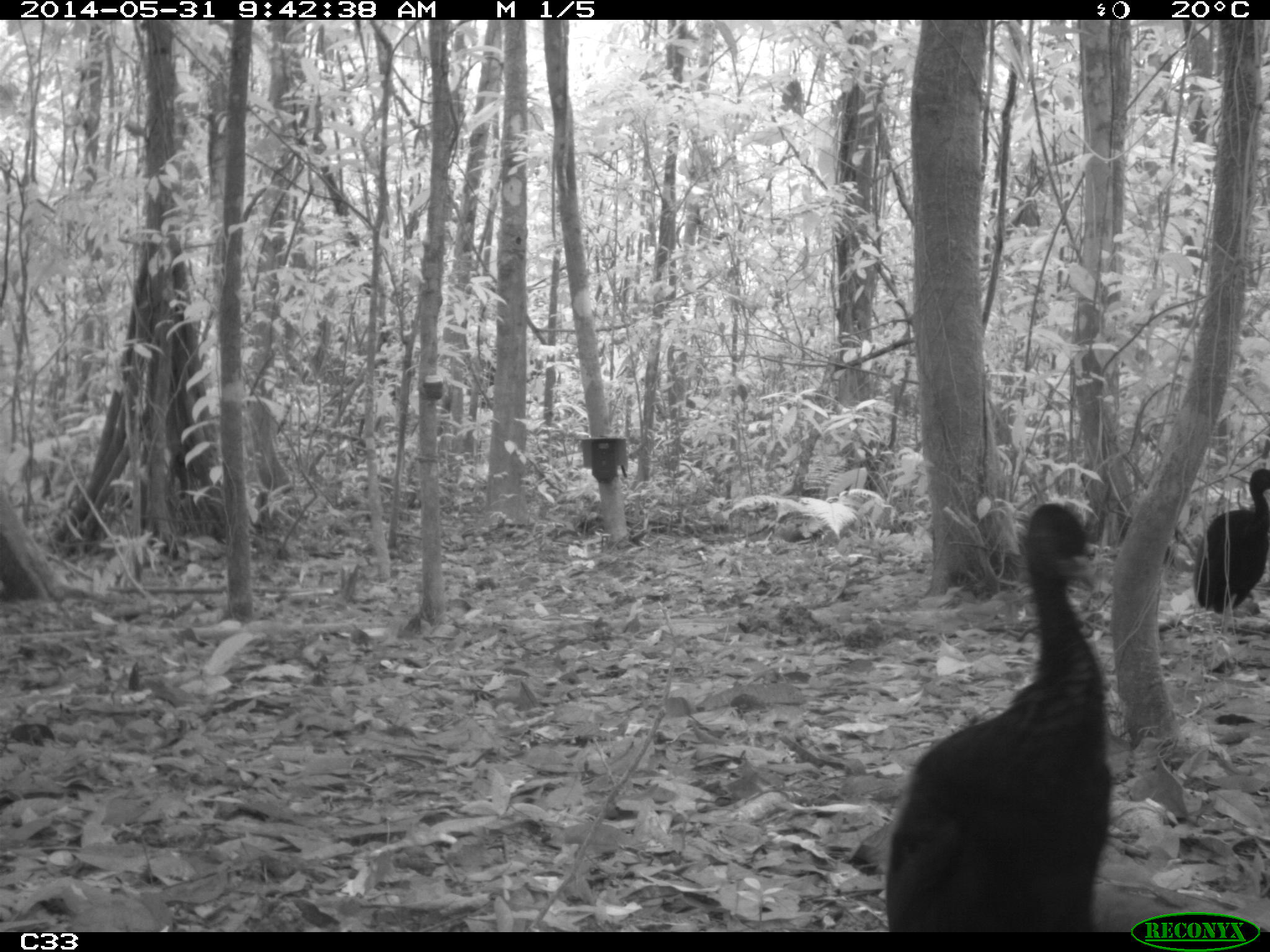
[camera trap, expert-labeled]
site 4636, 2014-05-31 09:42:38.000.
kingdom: Animalia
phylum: Chordata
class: Aves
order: Gruiformes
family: Psophiidae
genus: Psophia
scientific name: Psophia crepitans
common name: gray-winged trumpeter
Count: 5.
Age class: adult.